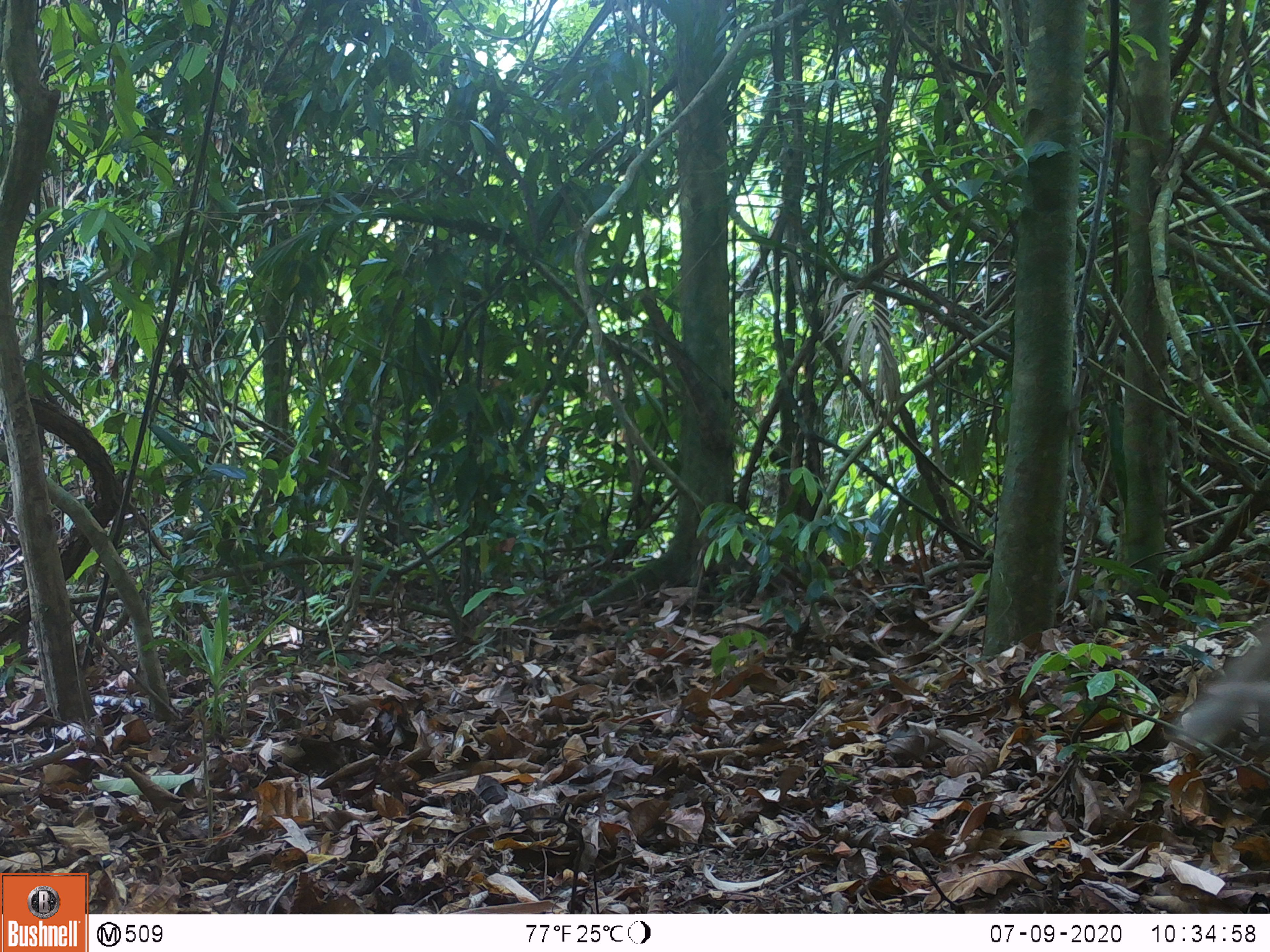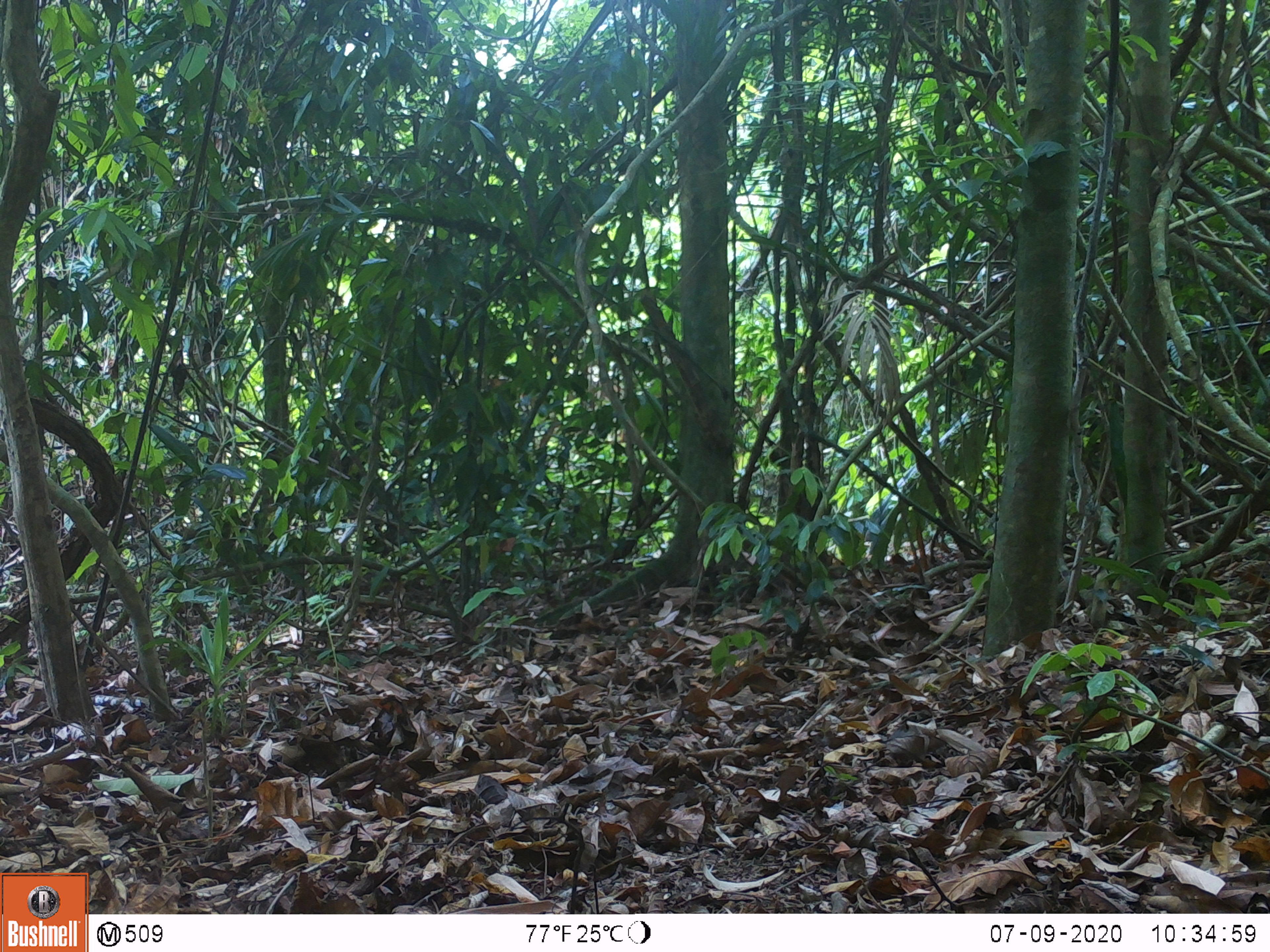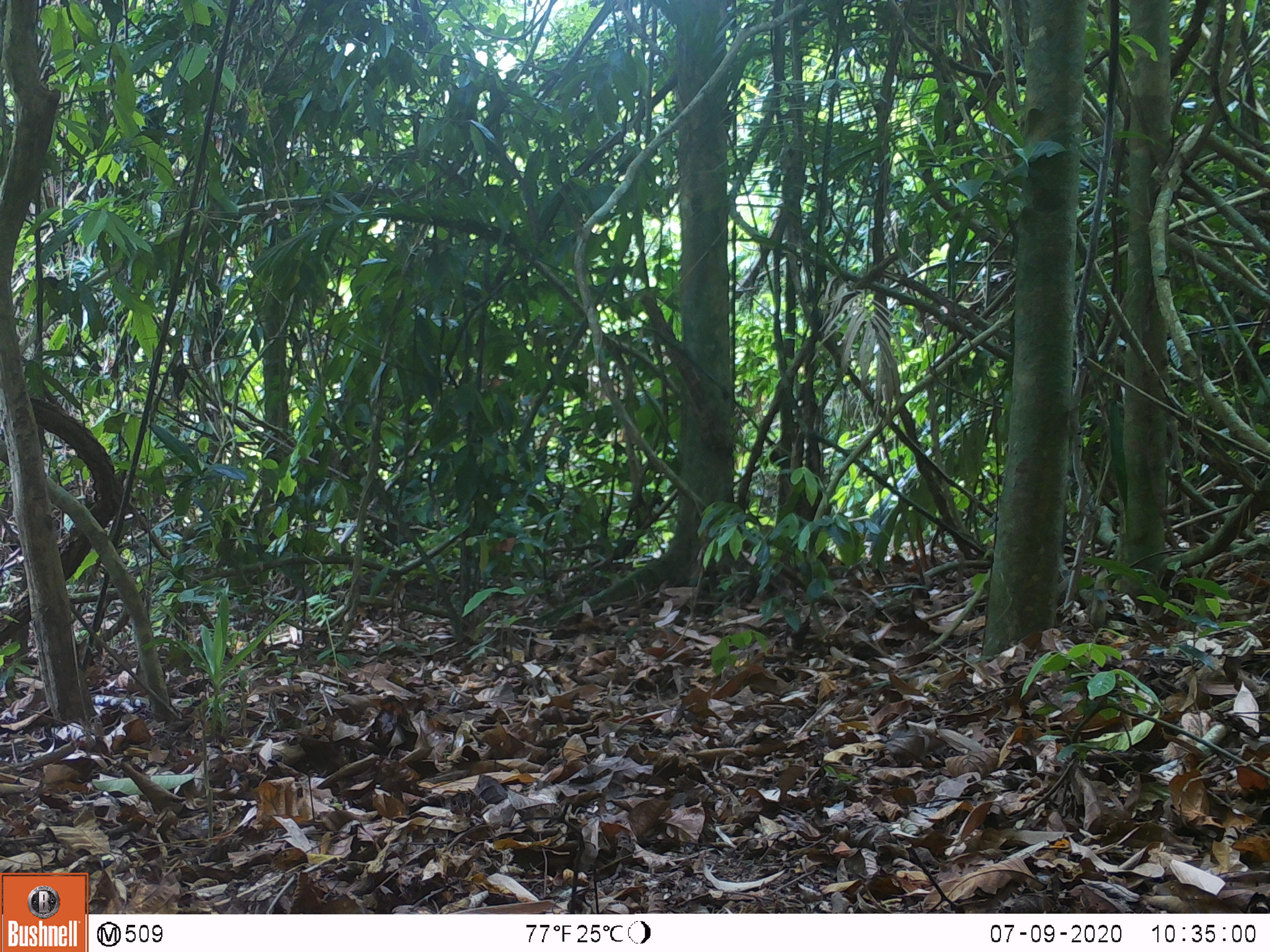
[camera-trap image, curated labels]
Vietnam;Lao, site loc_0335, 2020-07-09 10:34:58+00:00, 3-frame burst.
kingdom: Animalia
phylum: Chordata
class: Mammalia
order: Primates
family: Cercopithecidae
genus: Macaca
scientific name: Macaca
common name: macaques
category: assam or rhesus macaque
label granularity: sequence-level